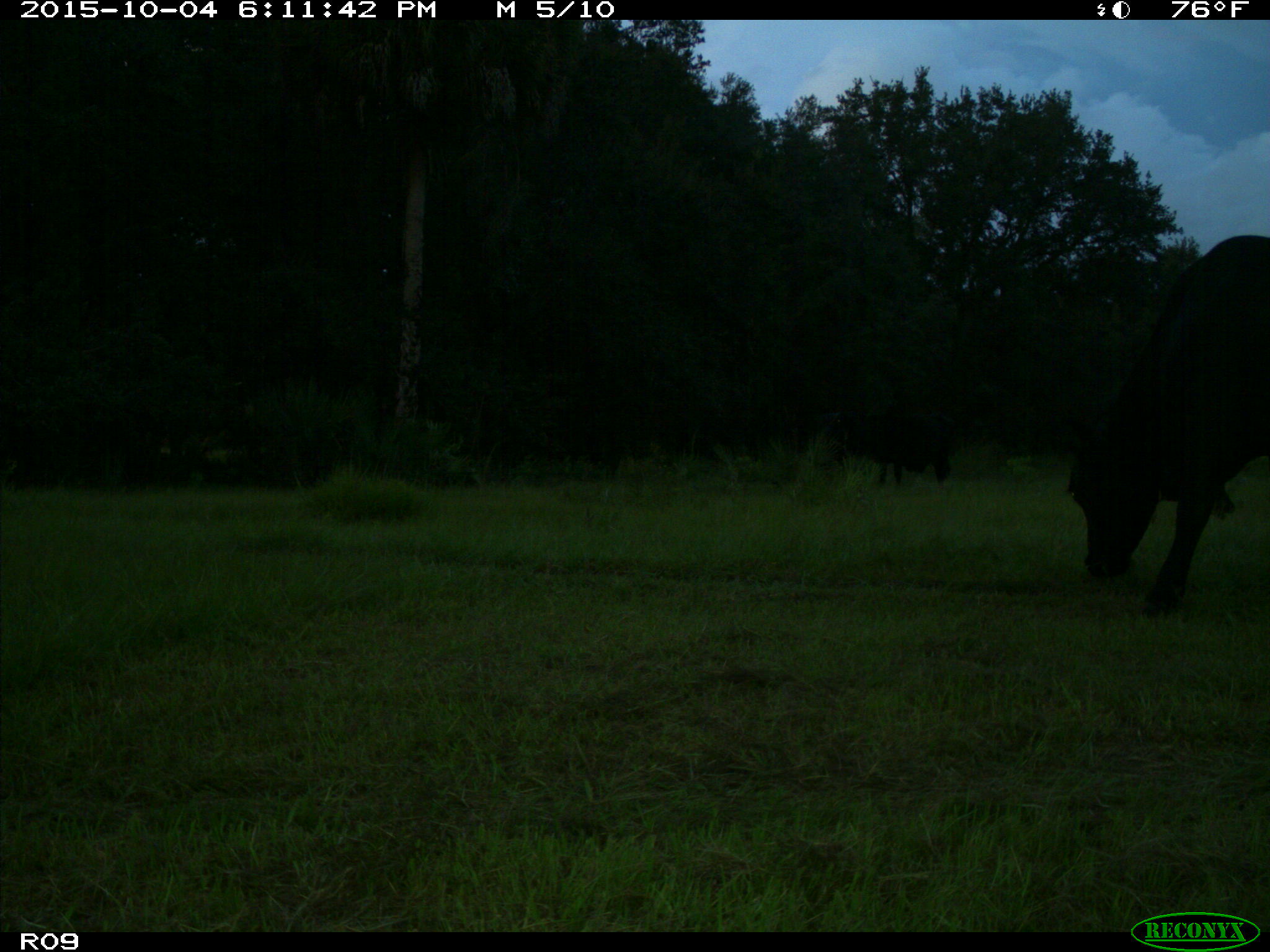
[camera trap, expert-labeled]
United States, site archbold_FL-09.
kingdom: Animalia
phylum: Chordata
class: Mammalia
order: Artiodactyla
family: Bovidae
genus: Bos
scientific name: Bos taurus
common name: domestic cow